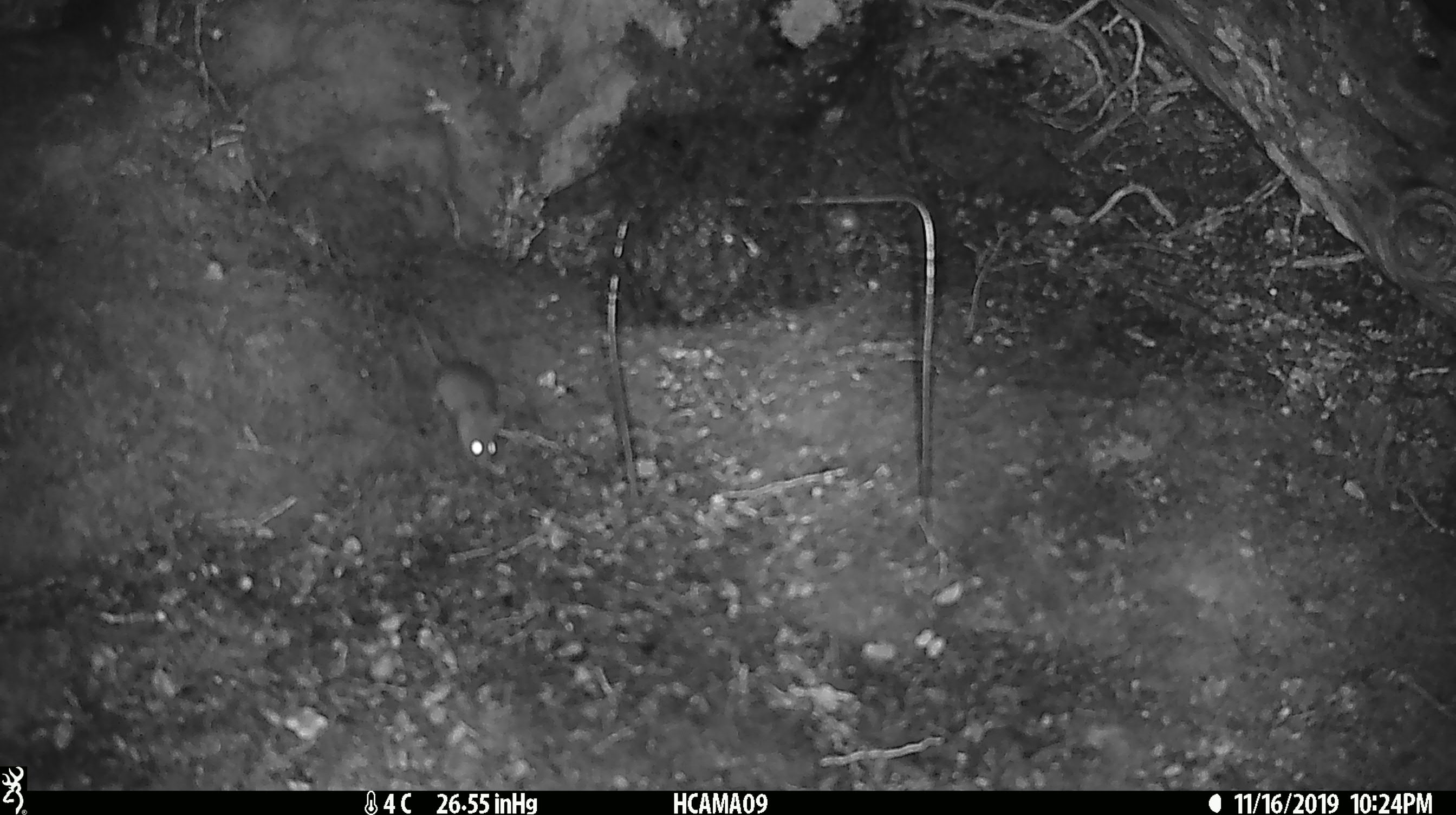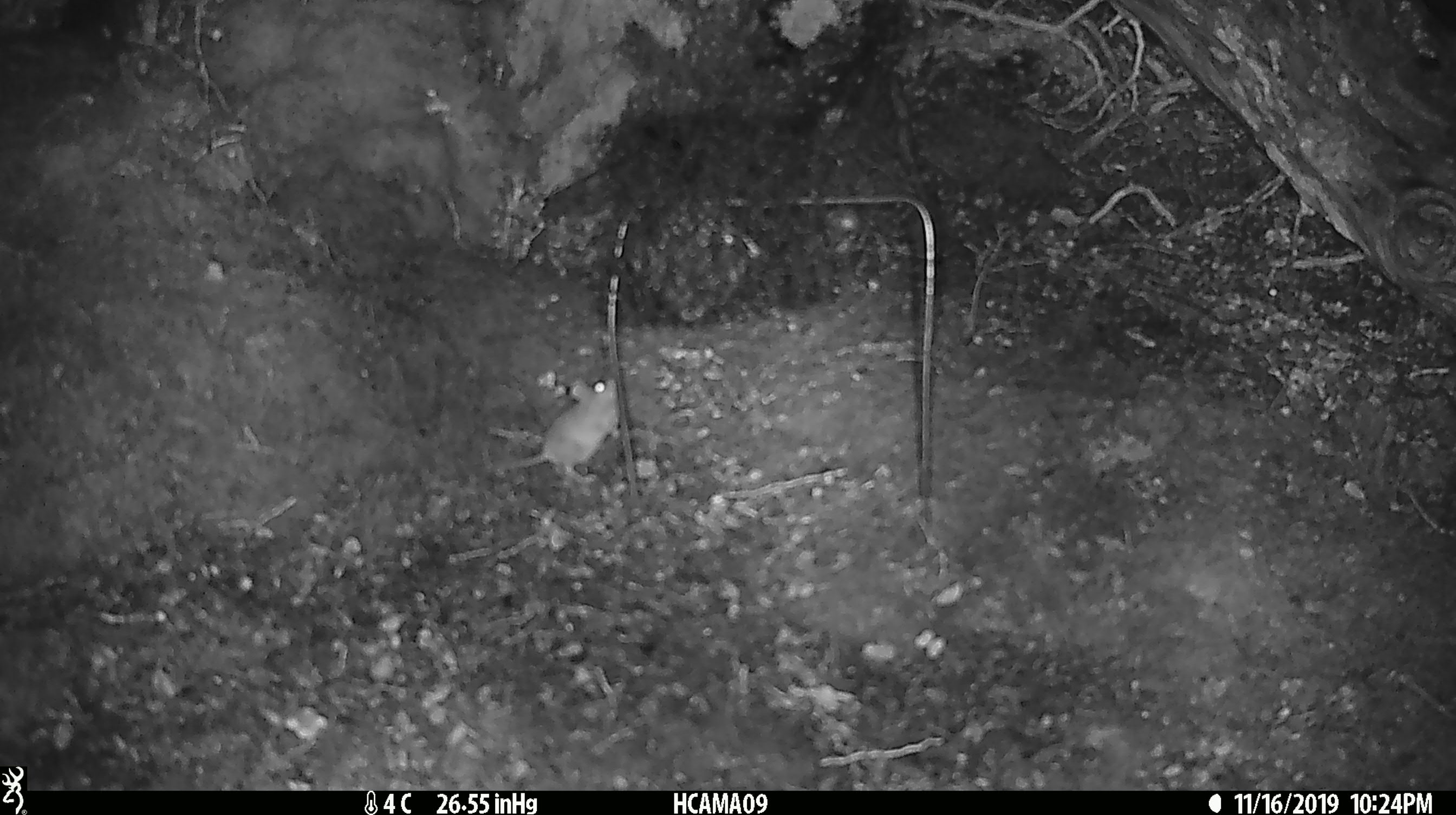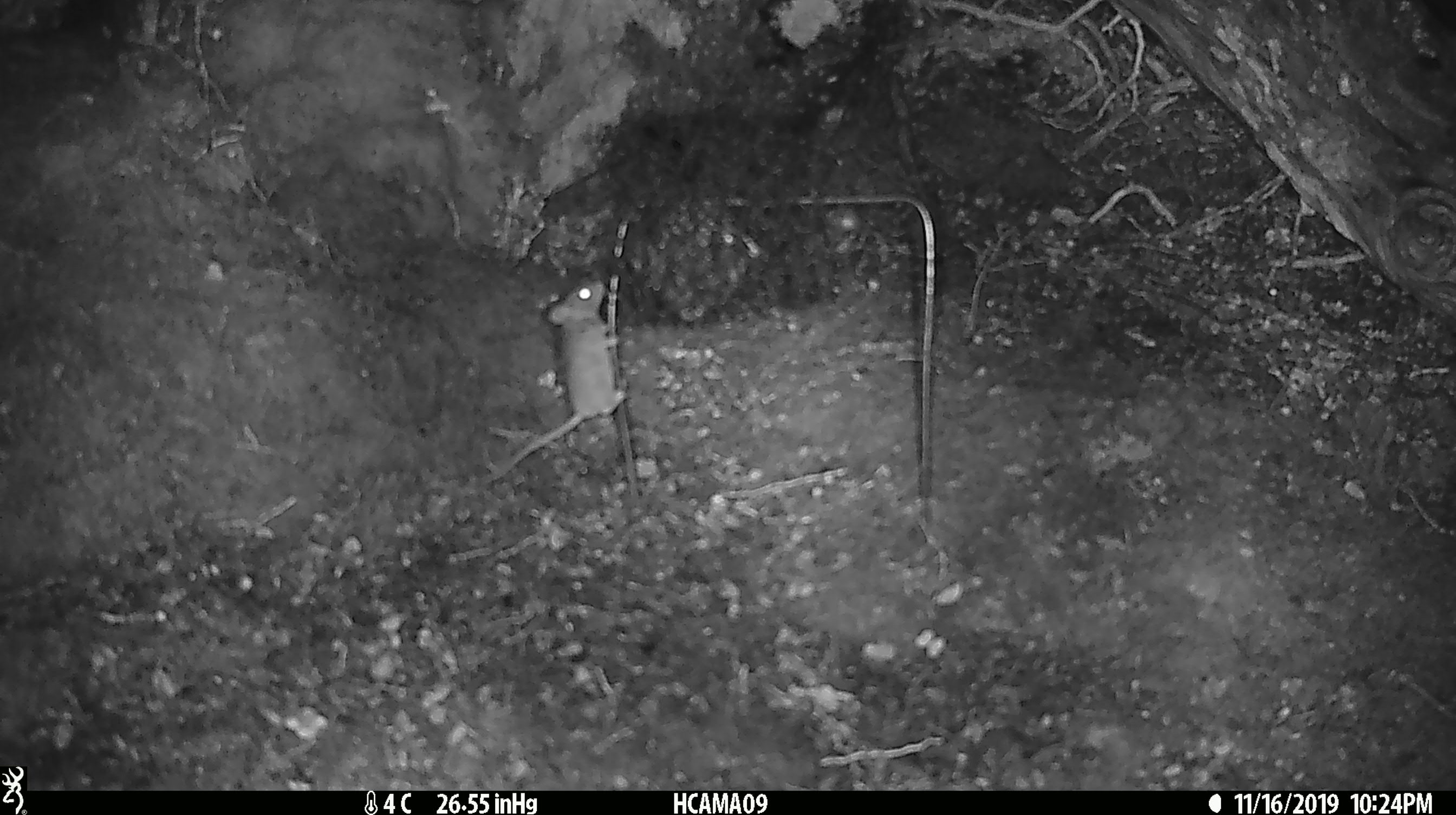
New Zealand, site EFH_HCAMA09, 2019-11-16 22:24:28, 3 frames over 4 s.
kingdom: Animalia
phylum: Chordata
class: Mammalia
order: Rodentia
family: Muridae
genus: Mus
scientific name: Mus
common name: mouse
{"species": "mouse (Mus)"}